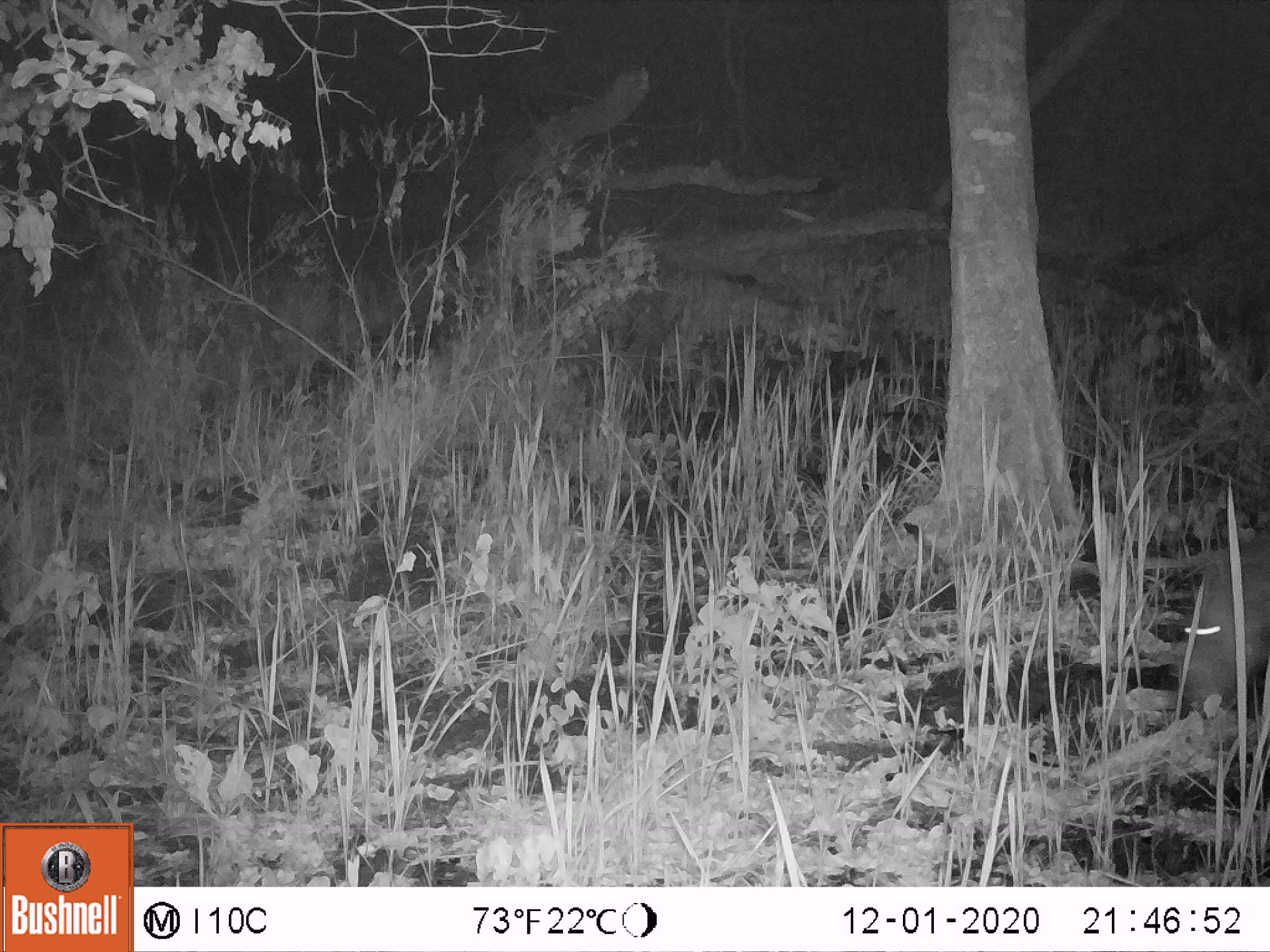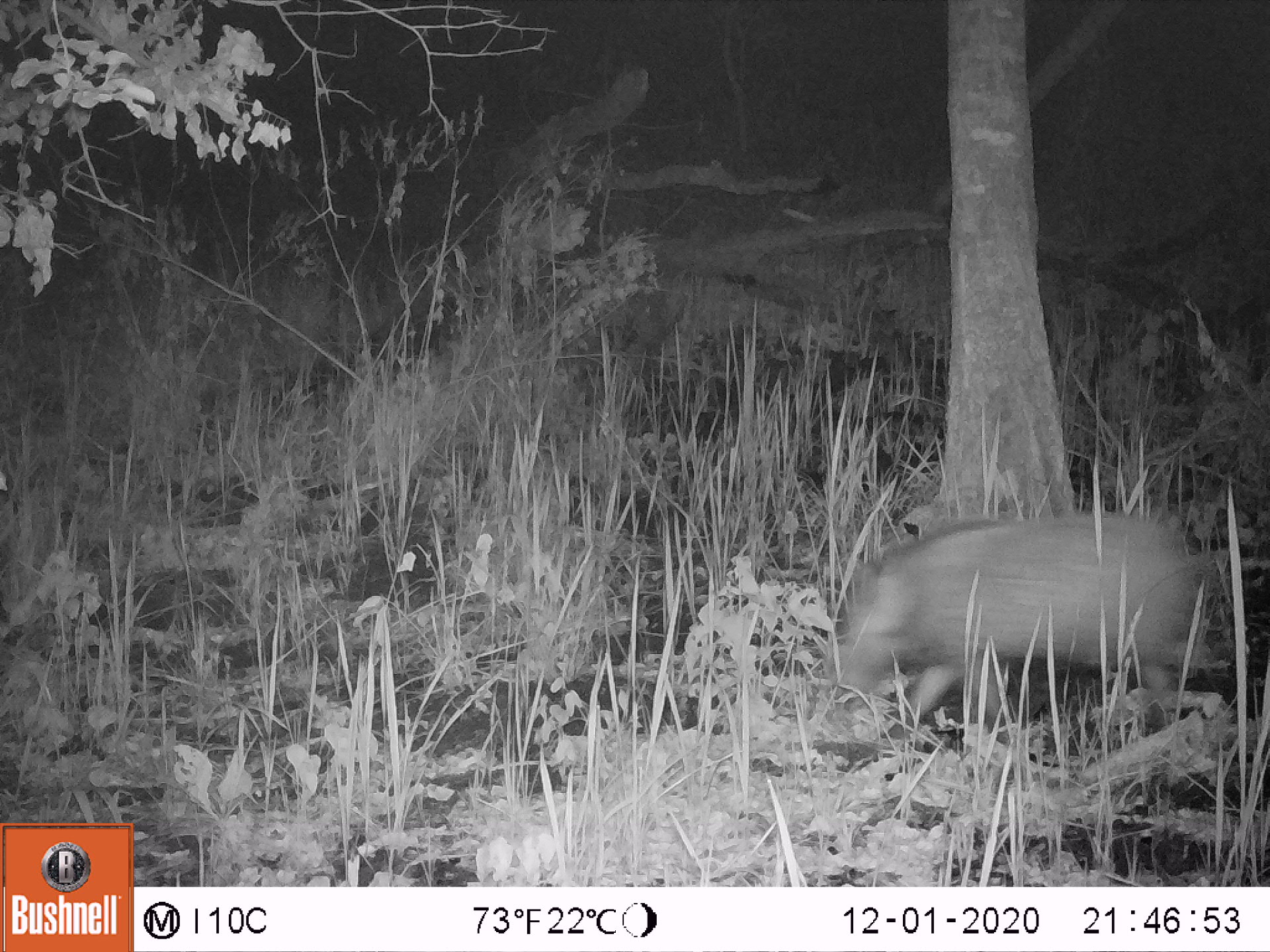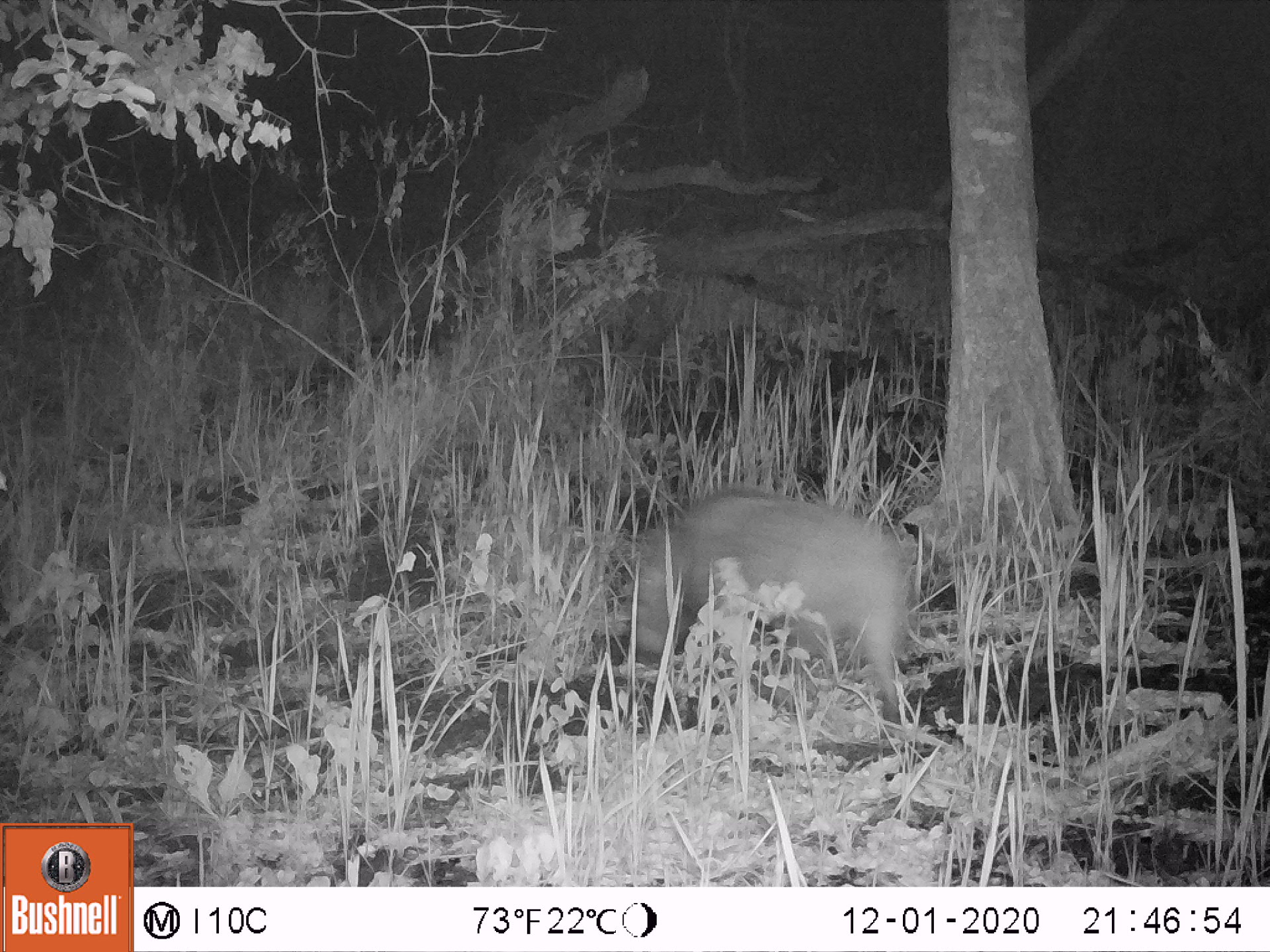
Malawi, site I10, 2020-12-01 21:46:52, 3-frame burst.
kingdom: Animalia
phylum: Chordata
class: Mammalia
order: Artiodactyla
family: Suidae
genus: Potamochoerus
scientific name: Potamochoerus larvatus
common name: bushpig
Bushpig (Potamochoerus larvatus), count 1.